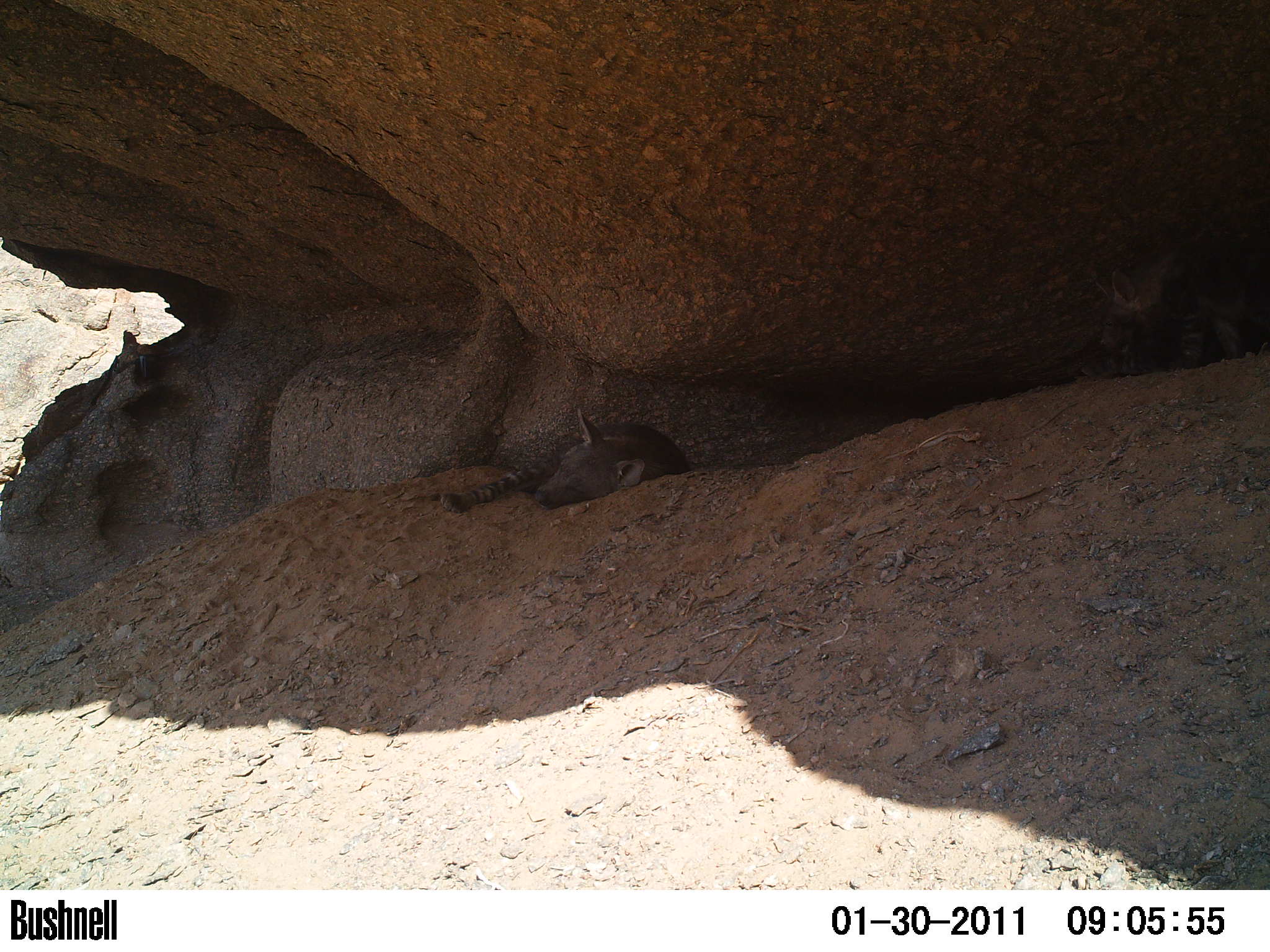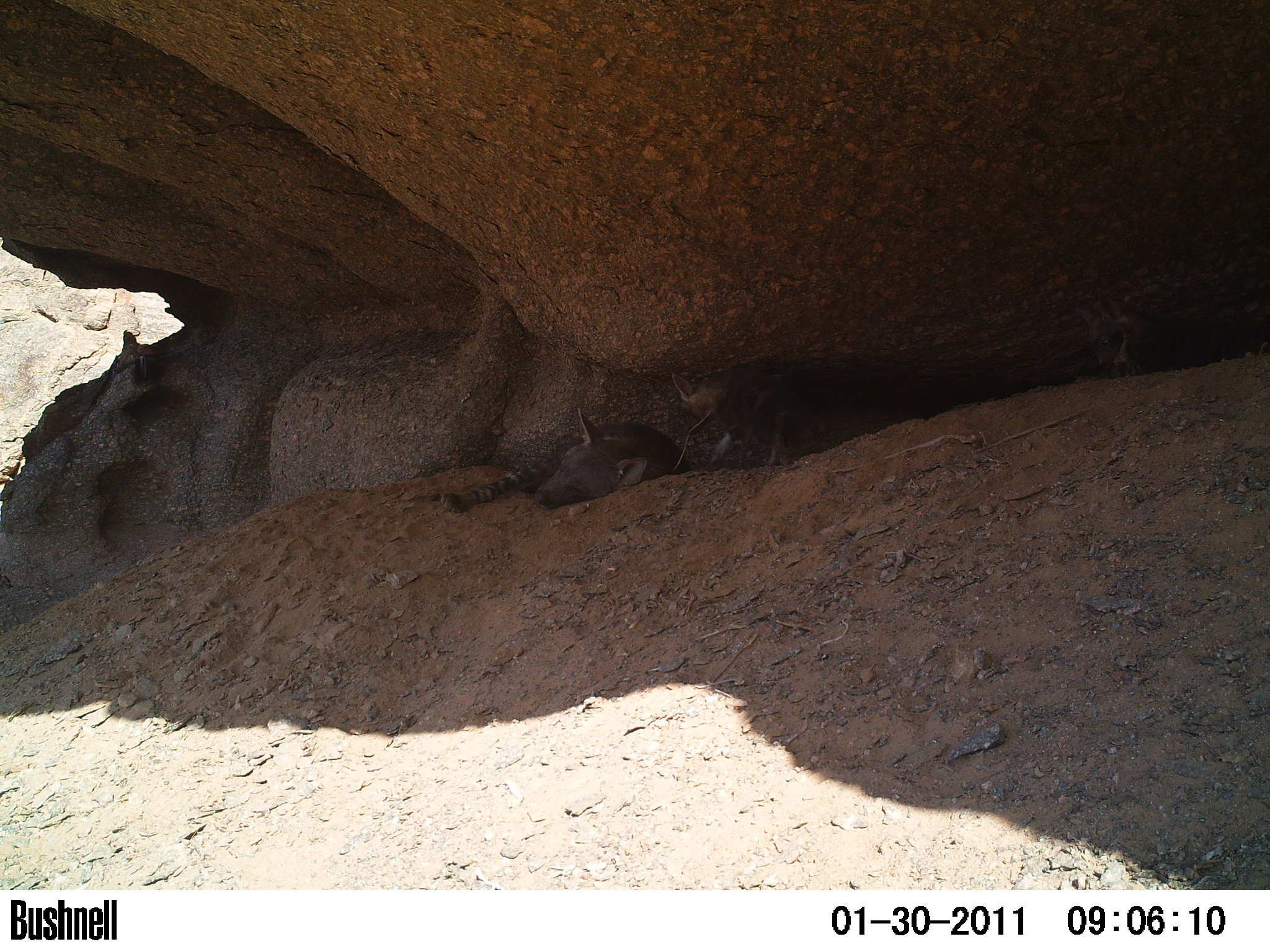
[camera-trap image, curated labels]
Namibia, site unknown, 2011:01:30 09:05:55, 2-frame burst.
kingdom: Animalia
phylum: Chordata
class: Mammalia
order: Carnivora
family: Hyaenidae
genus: Parahyaena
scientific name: Parahyaena brunnea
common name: brown hyena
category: hyaena brunnea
Hyaena brunnea (brown hyena) (Parahyaena brunnea).